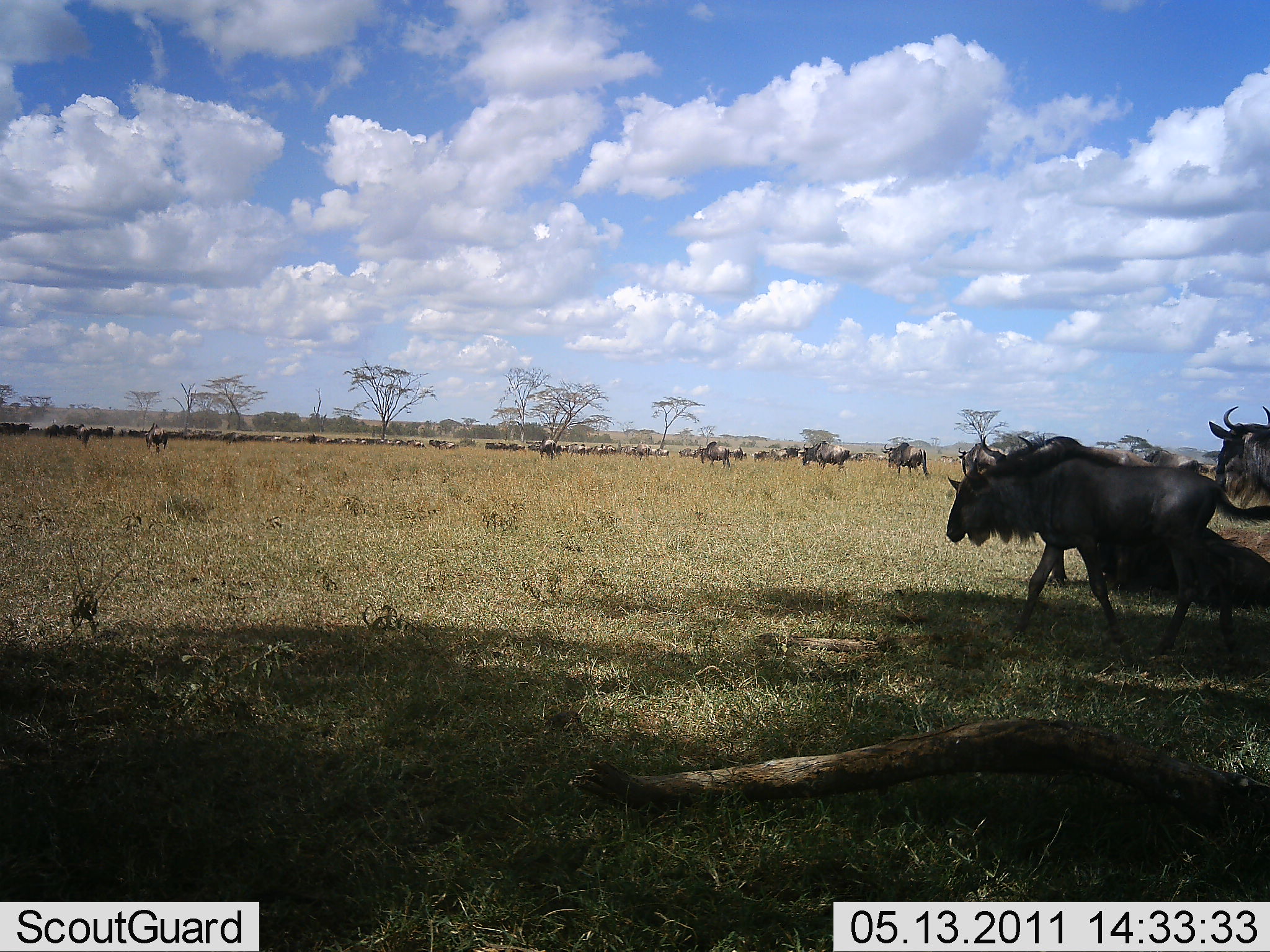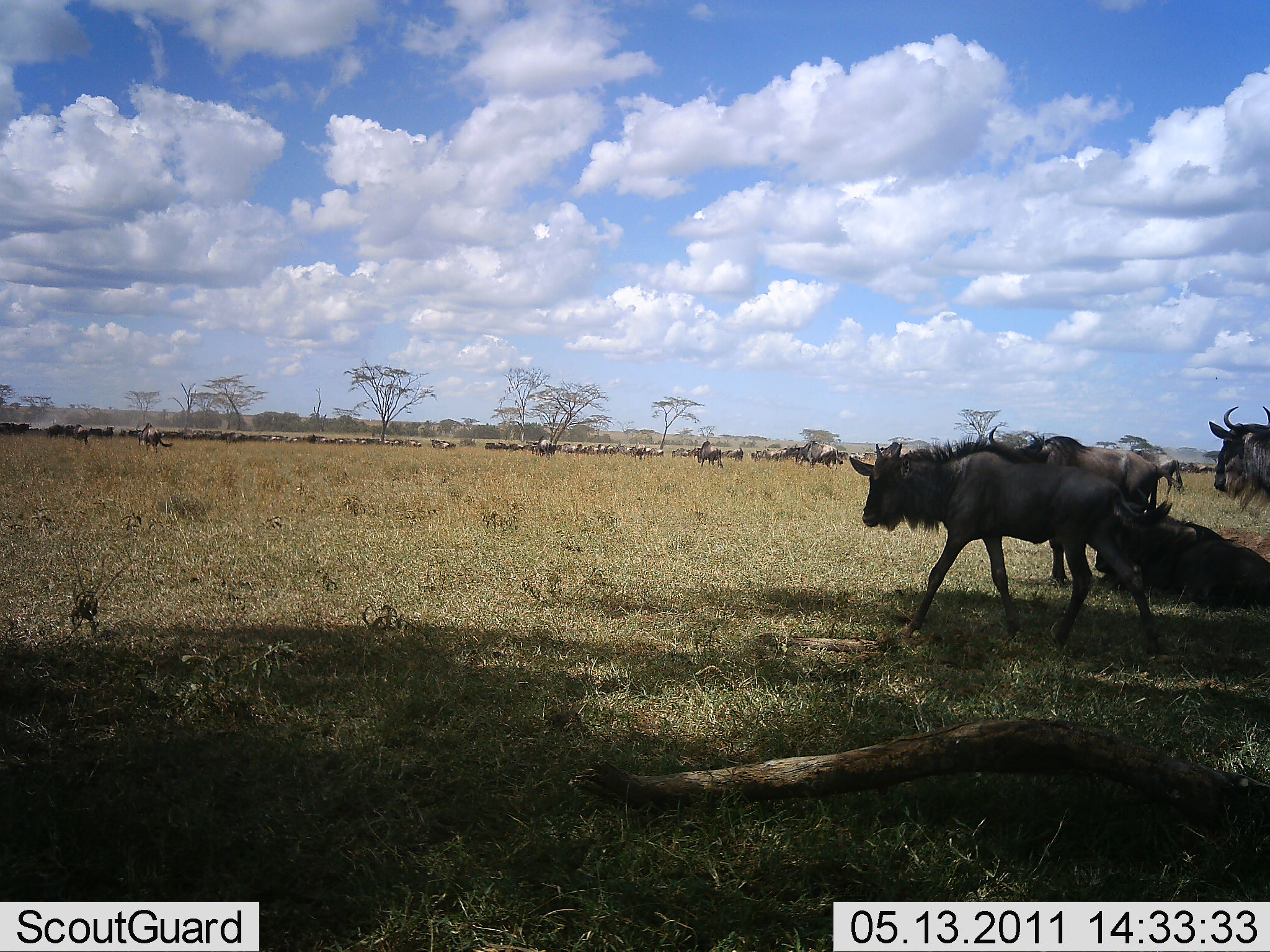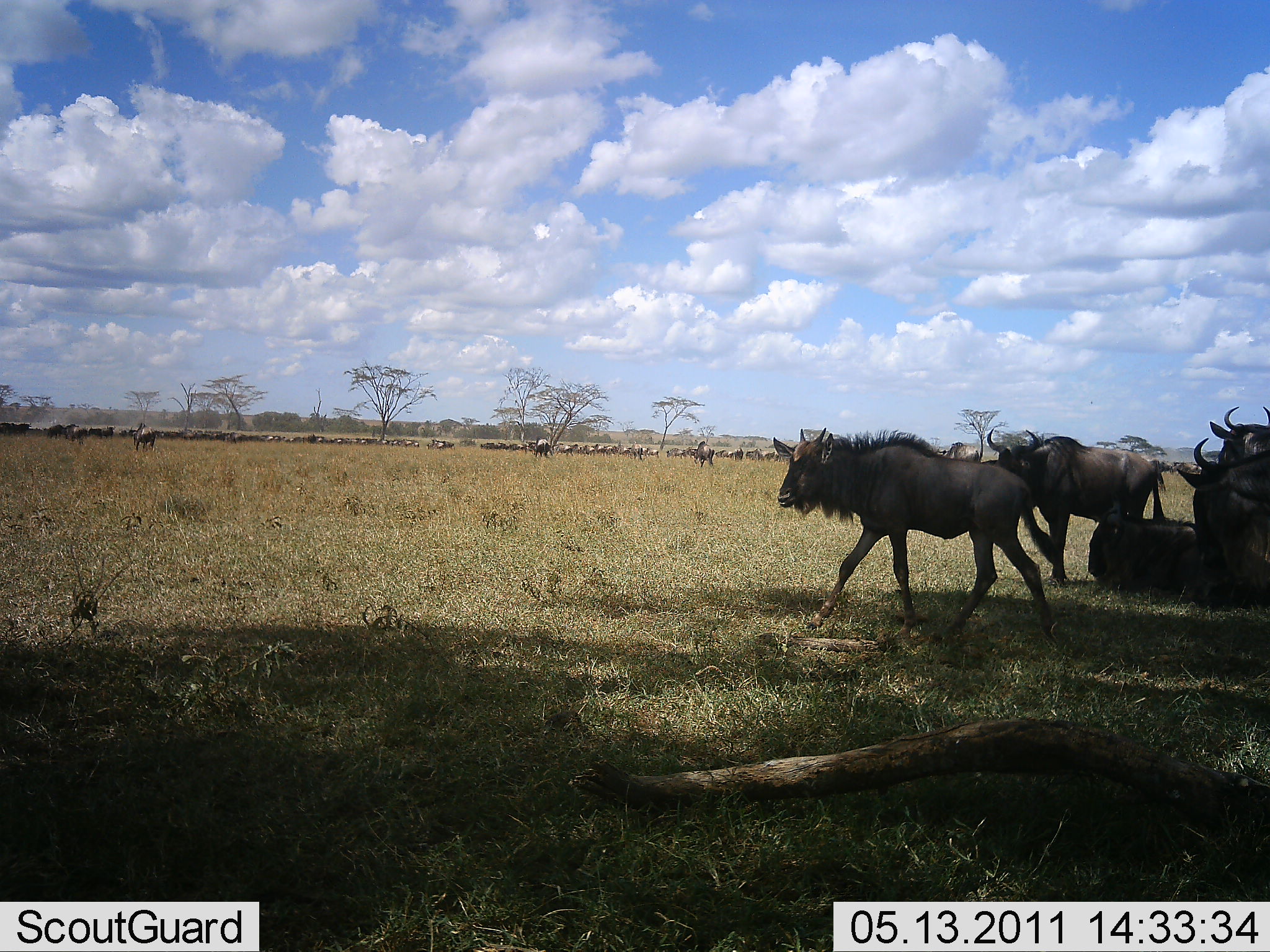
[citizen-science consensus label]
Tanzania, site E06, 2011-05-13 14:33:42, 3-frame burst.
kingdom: Animalia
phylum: Chordata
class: Mammalia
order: Artiodactyla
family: Bovidae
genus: Connochaetes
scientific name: Connochaetes taurinus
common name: blue wildebeest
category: wildebeest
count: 51+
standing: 33%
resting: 42%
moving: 100%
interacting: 8%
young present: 0%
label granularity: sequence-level